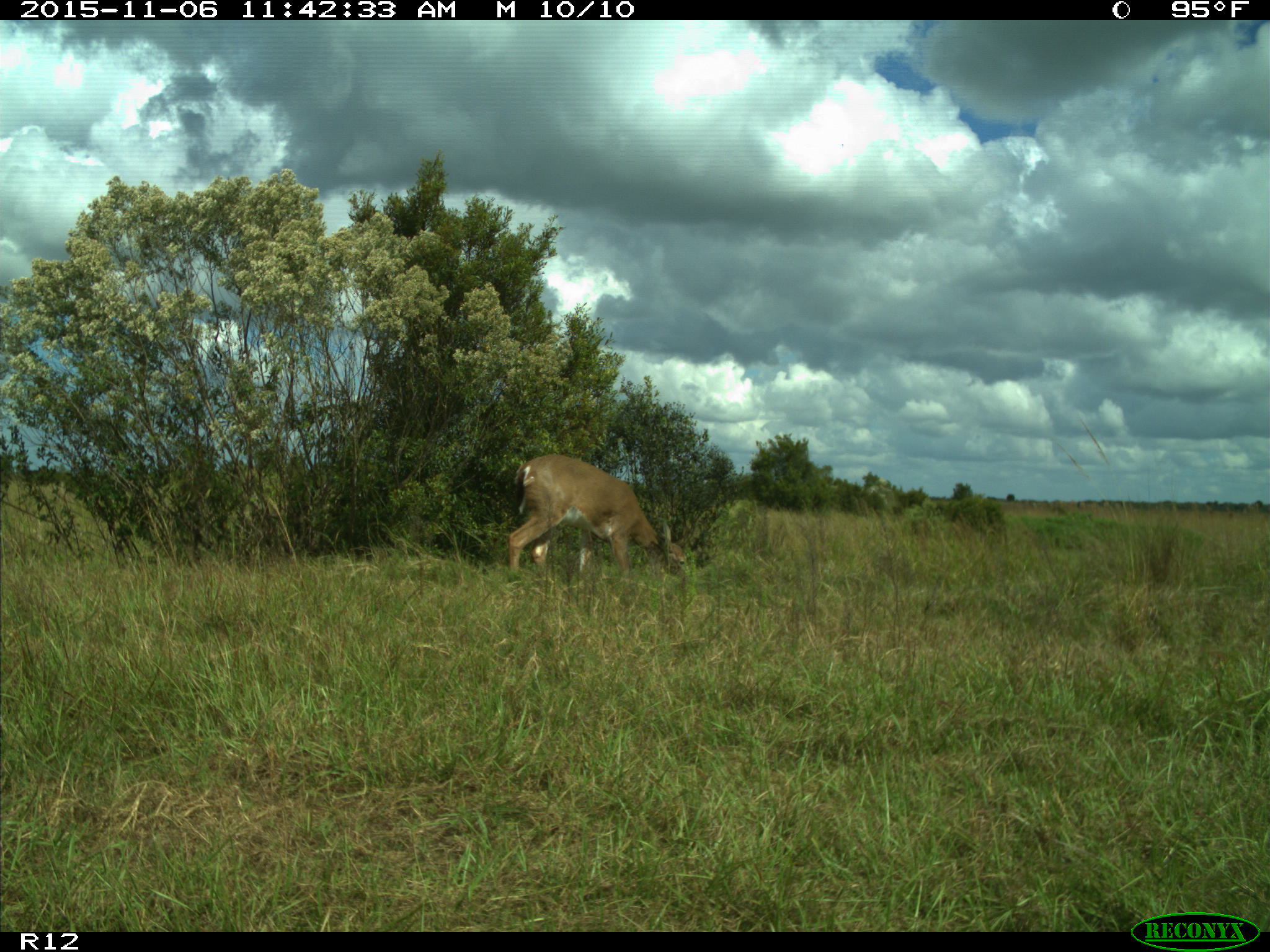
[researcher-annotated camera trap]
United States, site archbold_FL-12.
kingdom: Animalia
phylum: Chordata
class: Mammalia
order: Artiodactyla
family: Cervidae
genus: Odocoileus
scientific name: Odocoileus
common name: deer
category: unidentified deer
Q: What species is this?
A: Unidentified deer (deer) (Odocoileus).